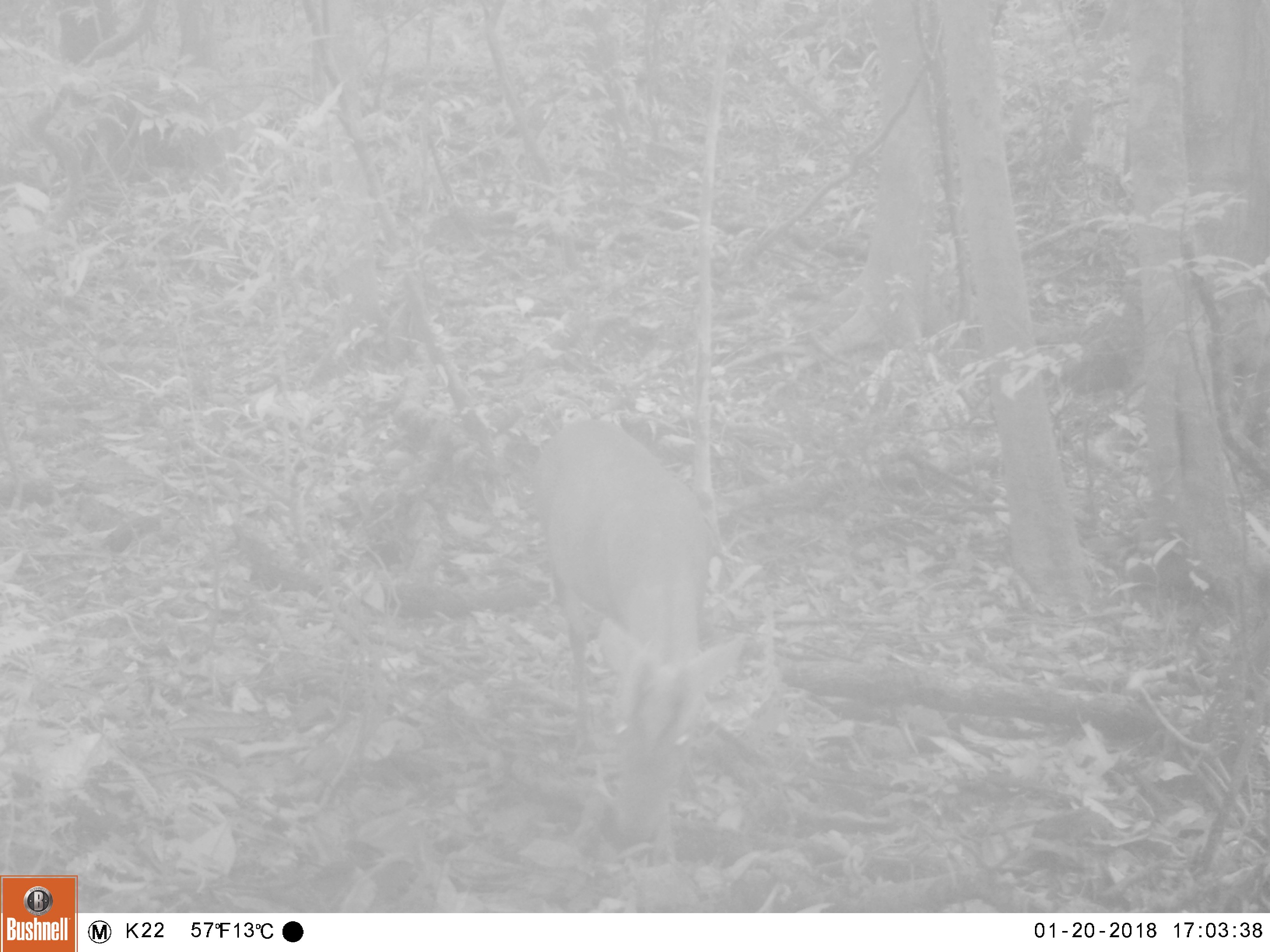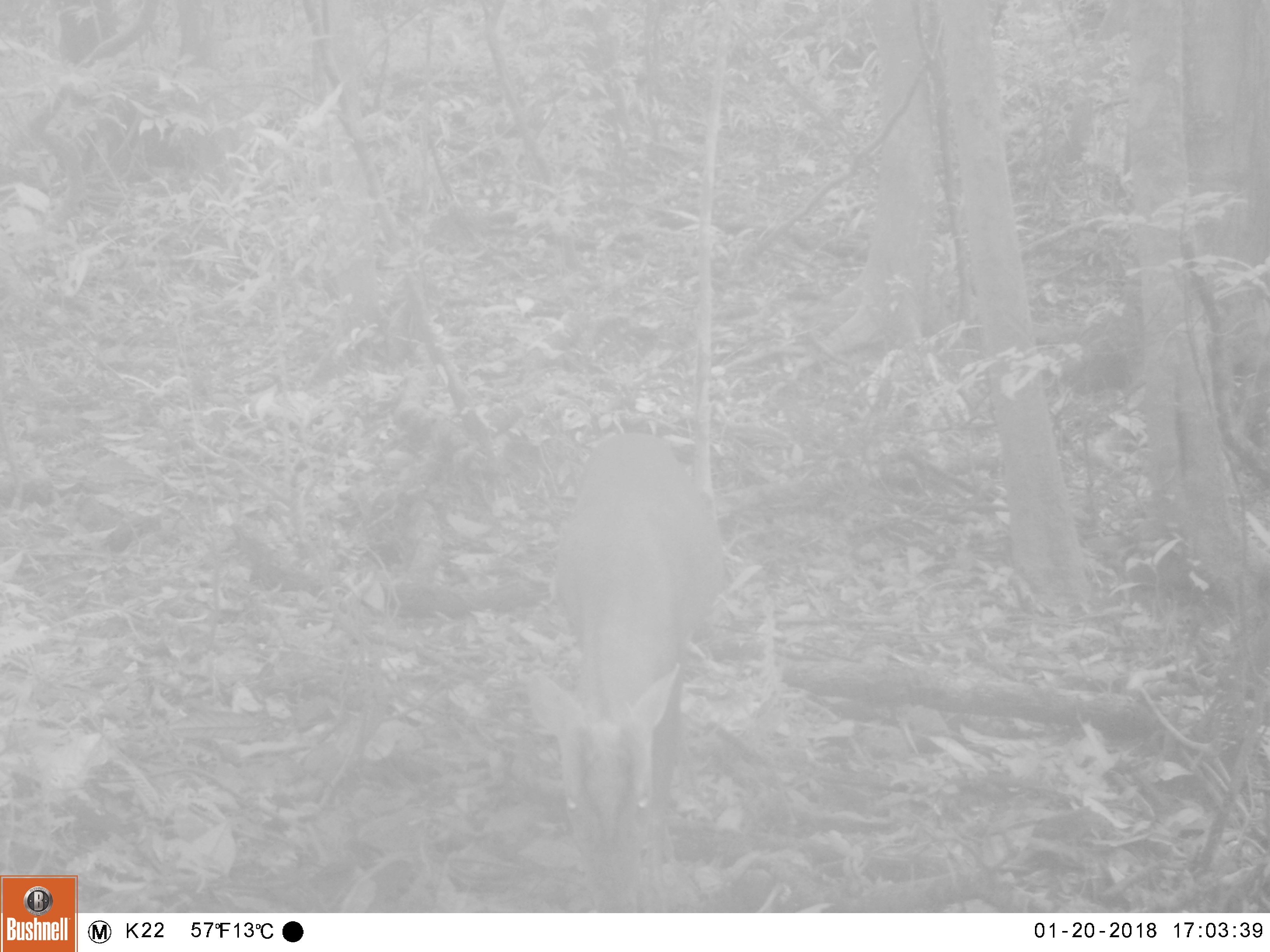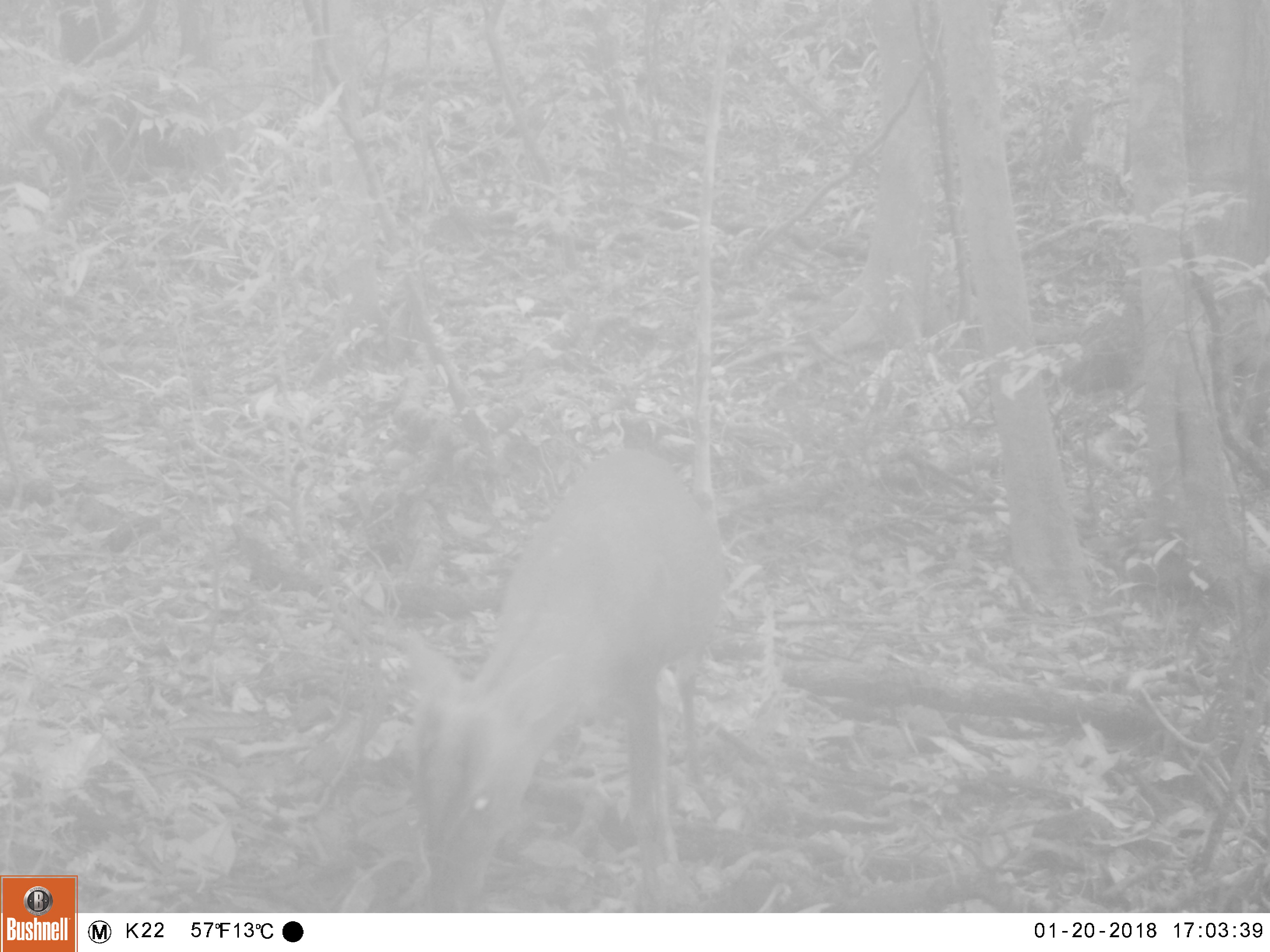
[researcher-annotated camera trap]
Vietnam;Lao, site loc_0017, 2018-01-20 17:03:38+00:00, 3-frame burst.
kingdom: Animalia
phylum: Chordata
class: Mammalia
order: Artiodactyla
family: Cervidae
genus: Muntiacus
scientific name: Muntiacus rooseveltorum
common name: roosevelt's muntjac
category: roosevelts muntjac group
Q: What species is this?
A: Roosevelts muntjac group (roosevelt's muntjac) (Muntiacus rooseveltorum).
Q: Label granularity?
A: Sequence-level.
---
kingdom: Animalia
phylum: Chordata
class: Mammalia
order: Artiodactyla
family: Cervidae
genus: Muntiacus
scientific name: Muntiacus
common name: muntjacs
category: unidentified muntjac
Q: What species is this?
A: Unidentified muntjac (muntjacs) (Muntiacus).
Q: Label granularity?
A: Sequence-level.